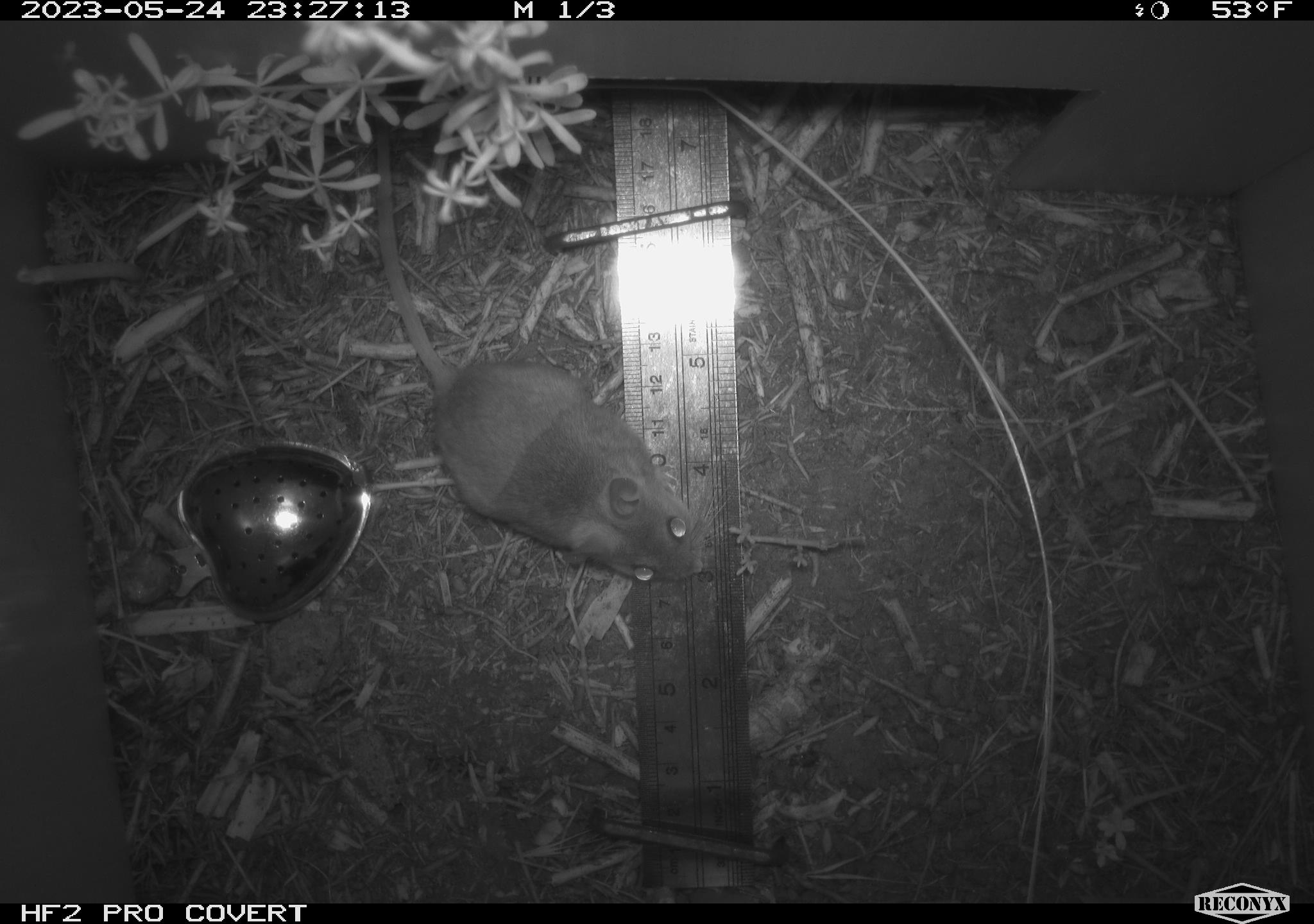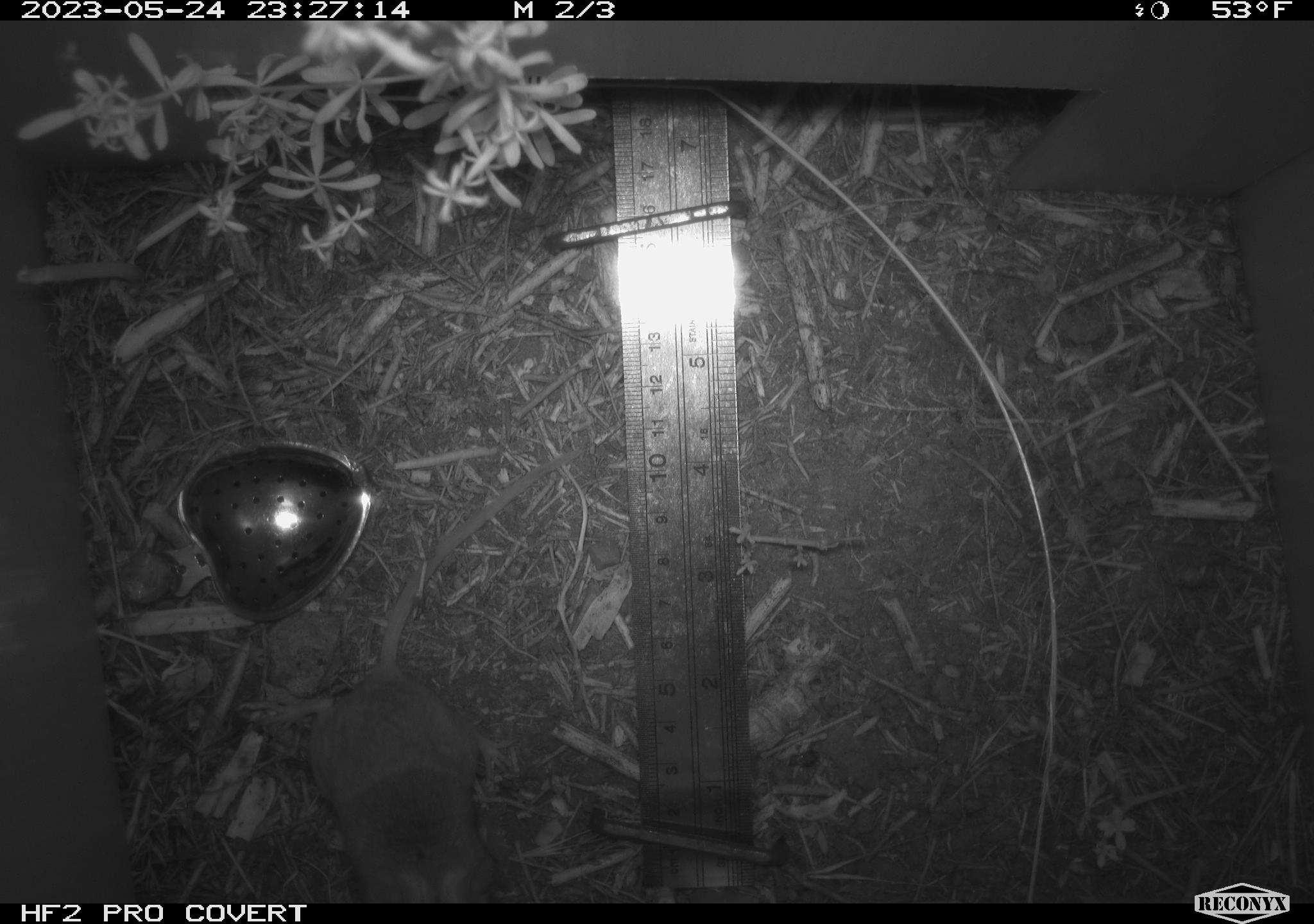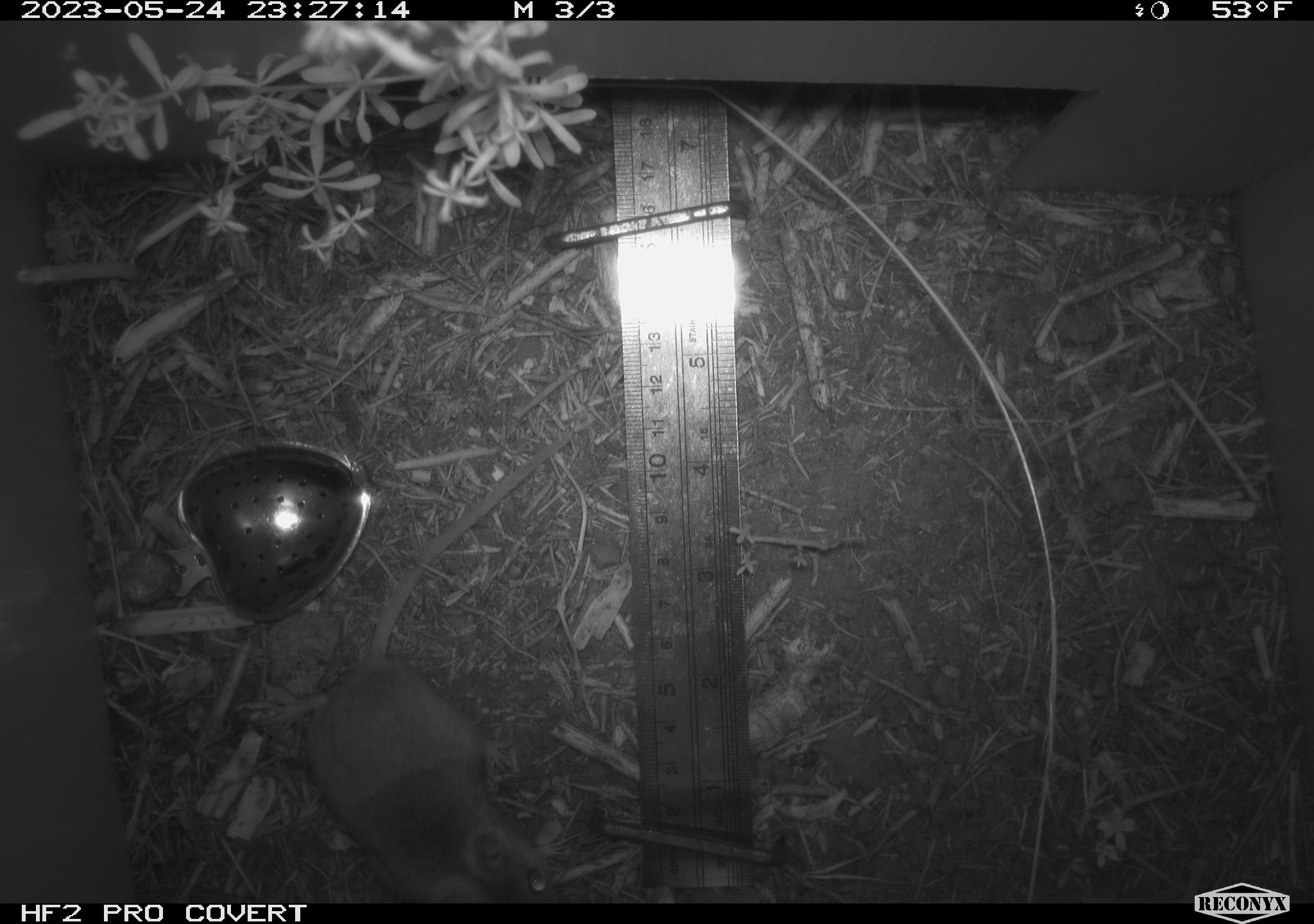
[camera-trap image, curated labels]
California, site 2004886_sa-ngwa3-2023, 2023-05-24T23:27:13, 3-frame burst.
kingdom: Animalia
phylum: Chordata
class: Mammalia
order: Rodentia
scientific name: Rodentia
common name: mouse species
Mouse species (Rodentia).